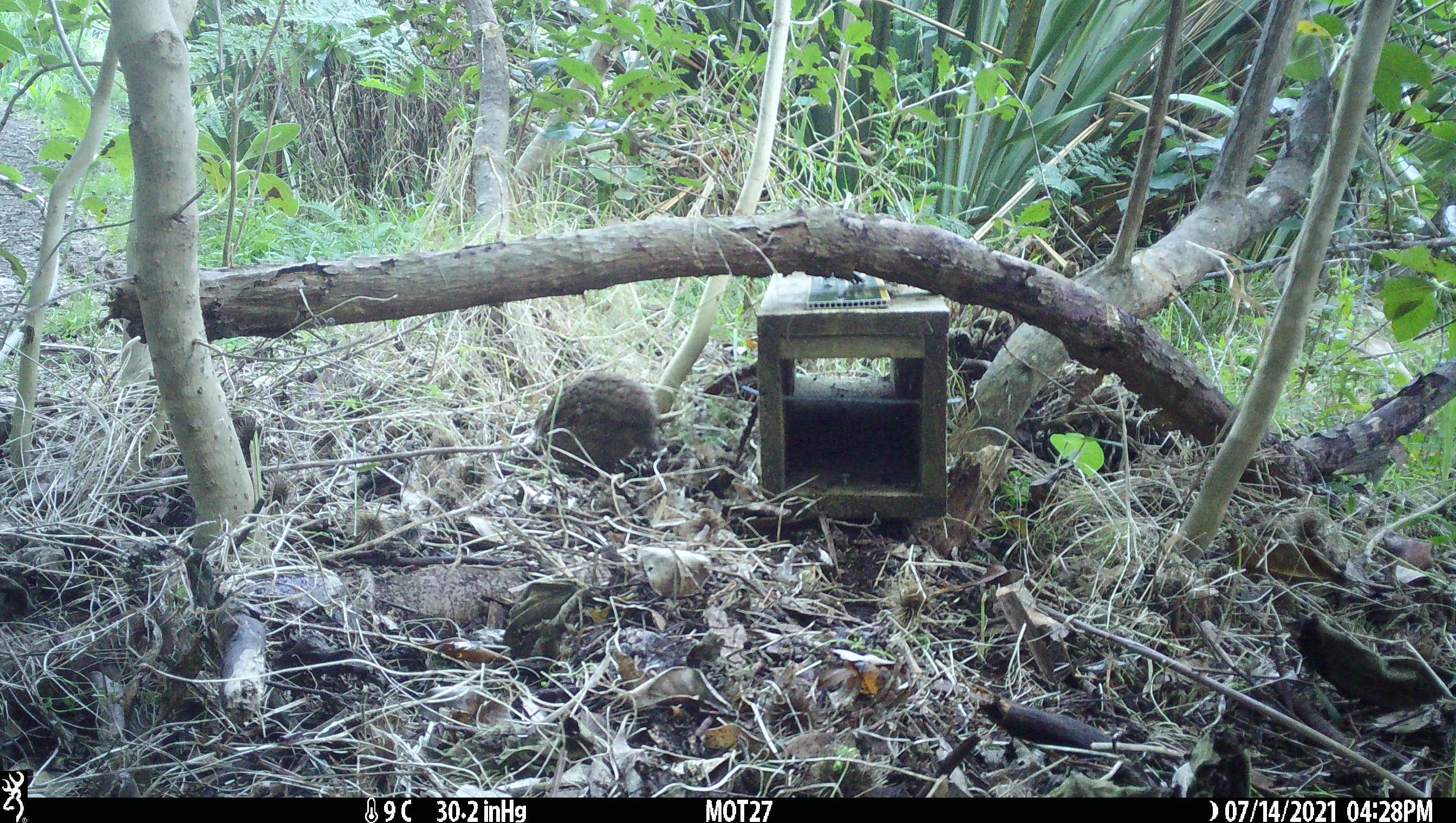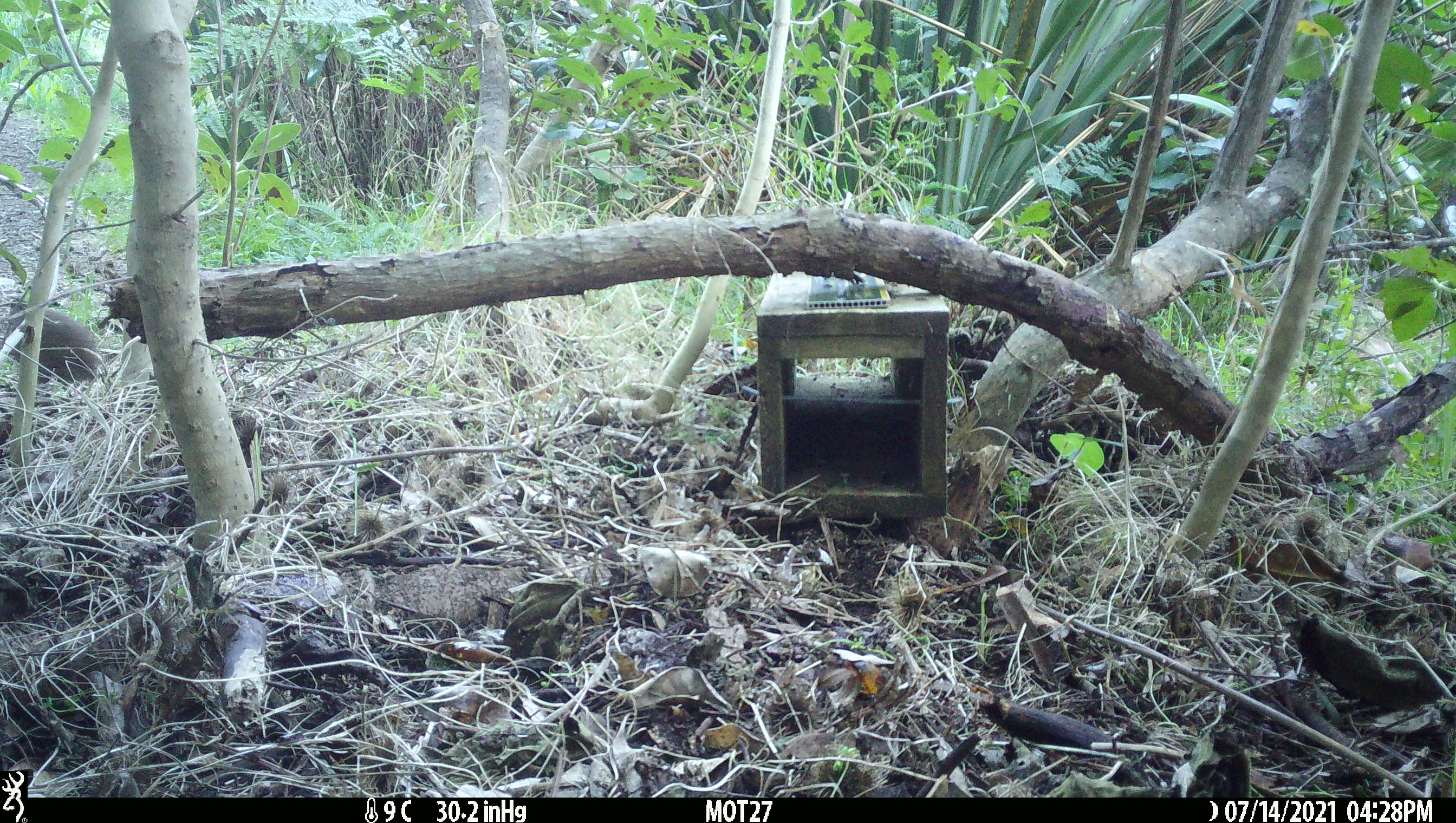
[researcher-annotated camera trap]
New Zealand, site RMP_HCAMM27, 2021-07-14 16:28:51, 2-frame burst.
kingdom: Animalia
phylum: Chordata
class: Aves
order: Galliformes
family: Phasianidae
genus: Synoicus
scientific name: Synoicus ypsilophorus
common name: brown quail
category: quail brown